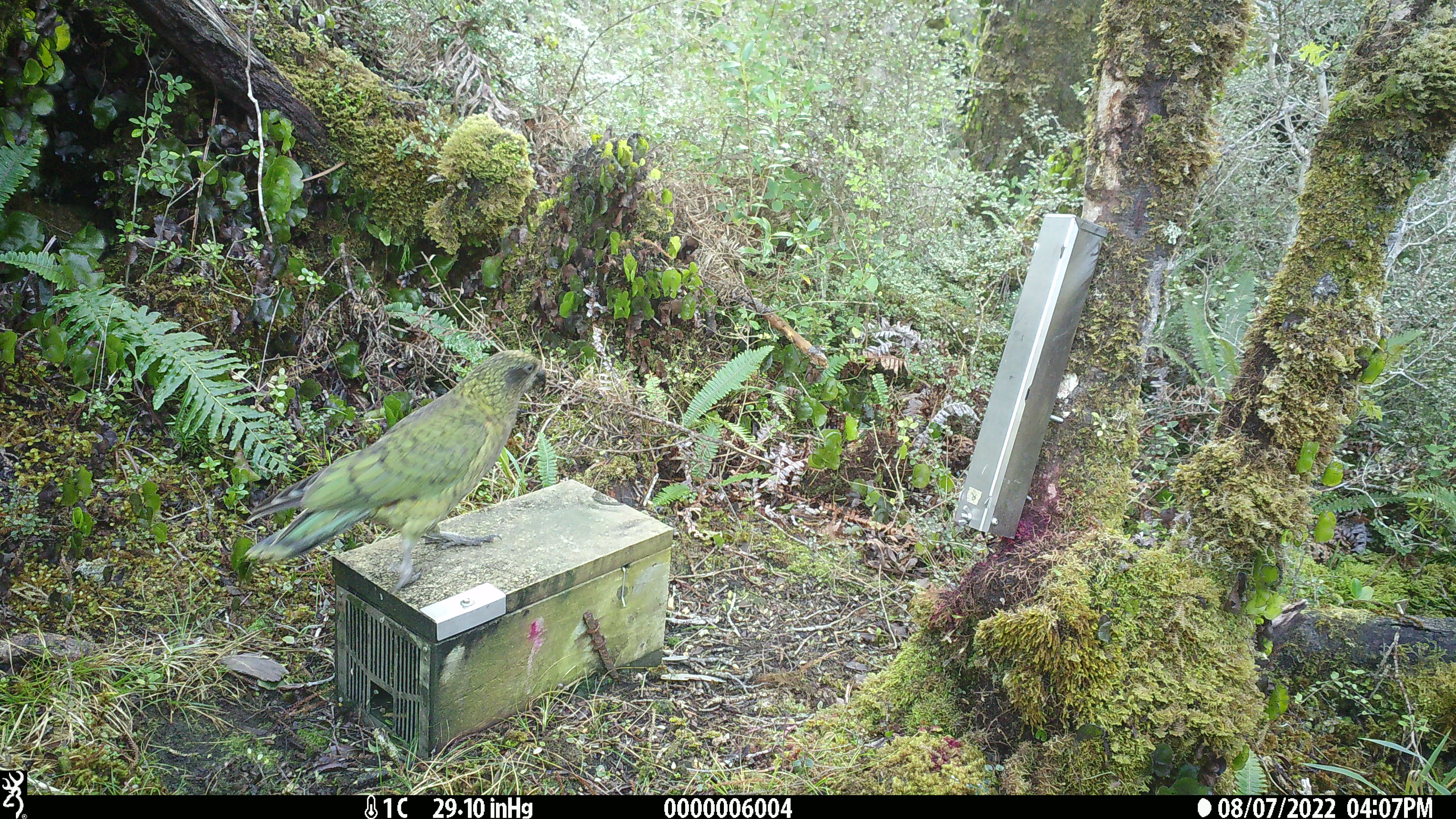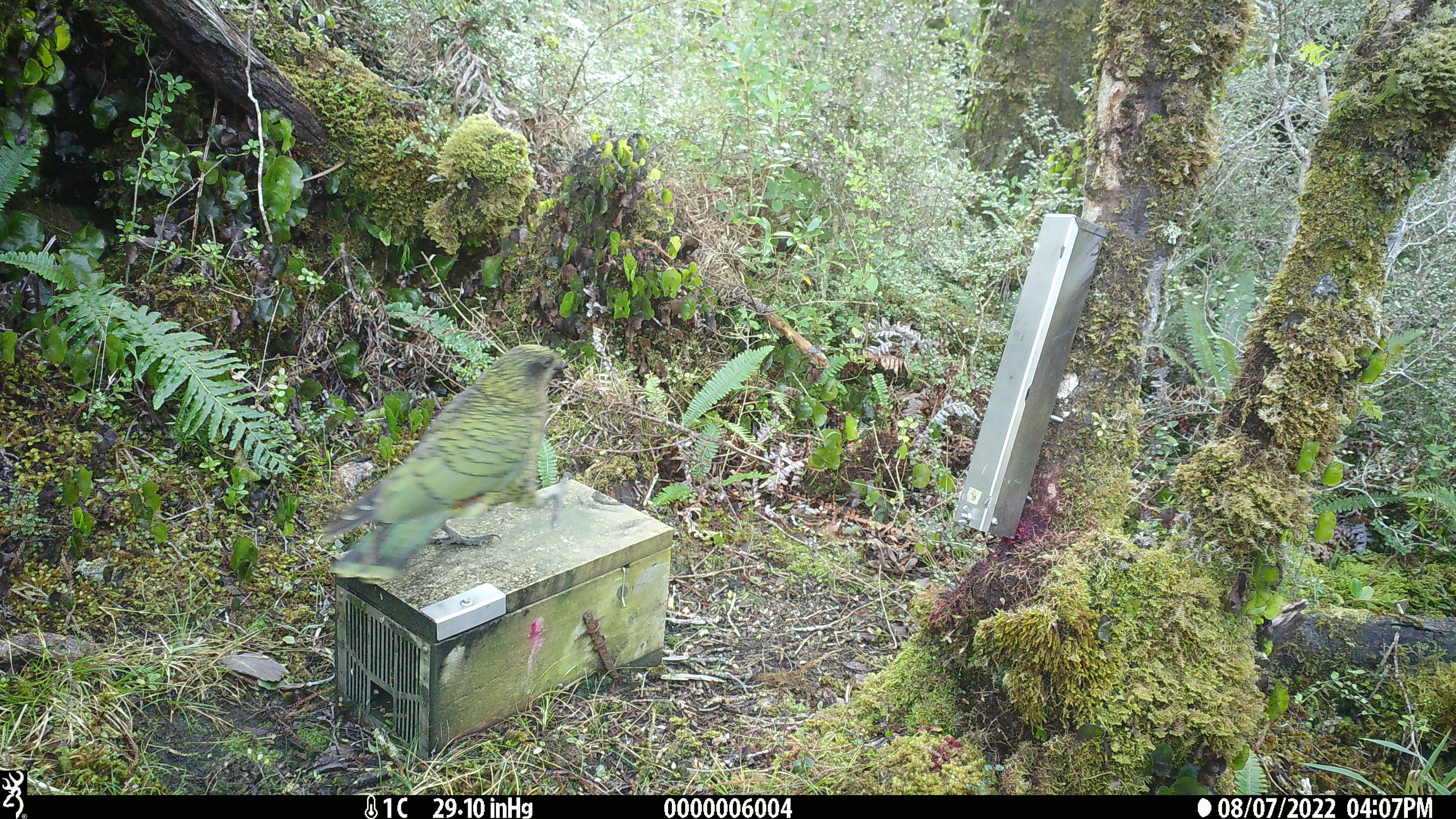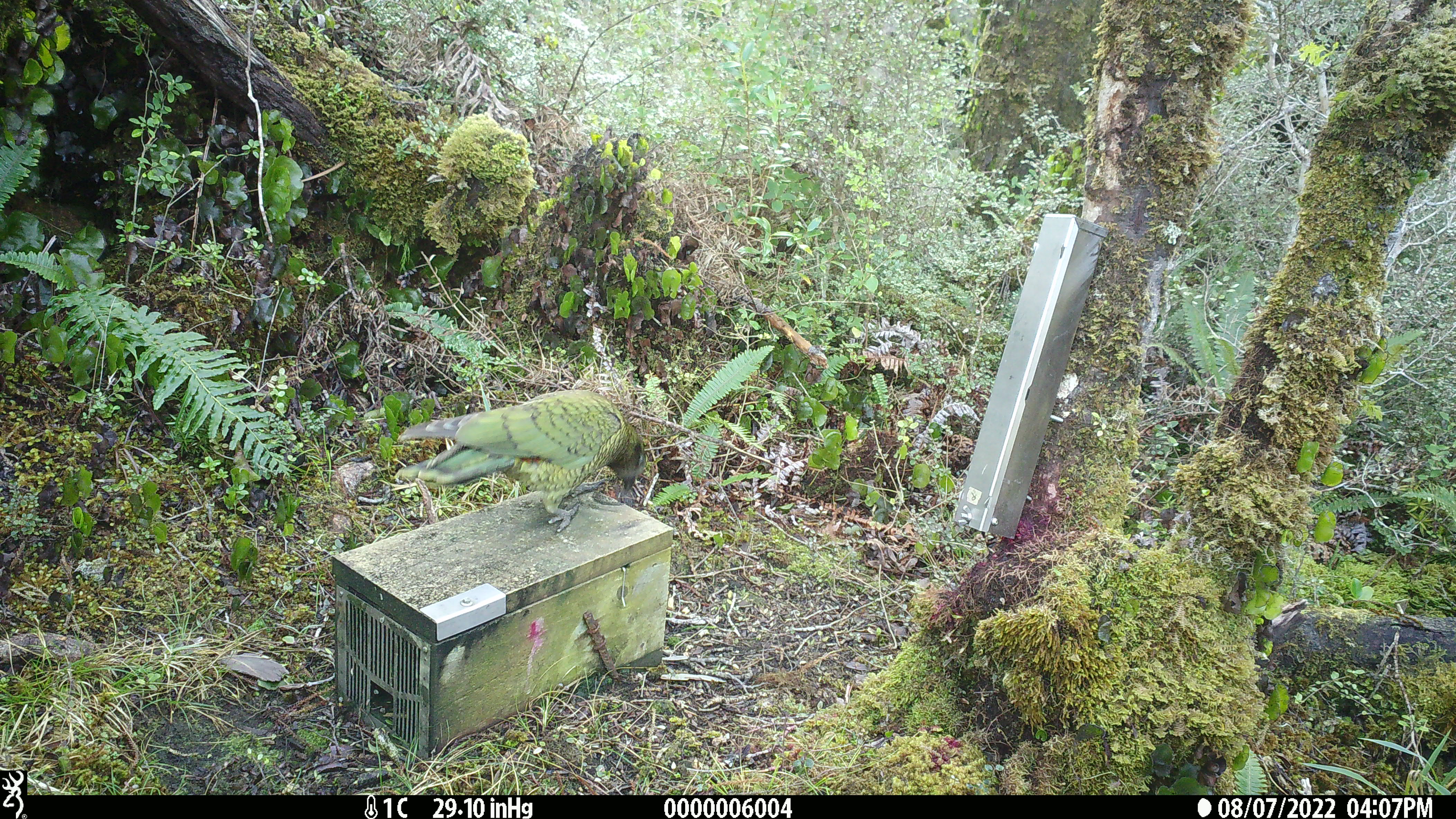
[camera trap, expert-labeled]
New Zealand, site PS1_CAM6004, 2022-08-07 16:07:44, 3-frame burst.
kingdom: Animalia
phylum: Chordata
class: Aves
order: Psittaciformes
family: Strigopidae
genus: Nestor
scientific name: Nestor notabilis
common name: kea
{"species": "kea (Nestor notabilis)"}